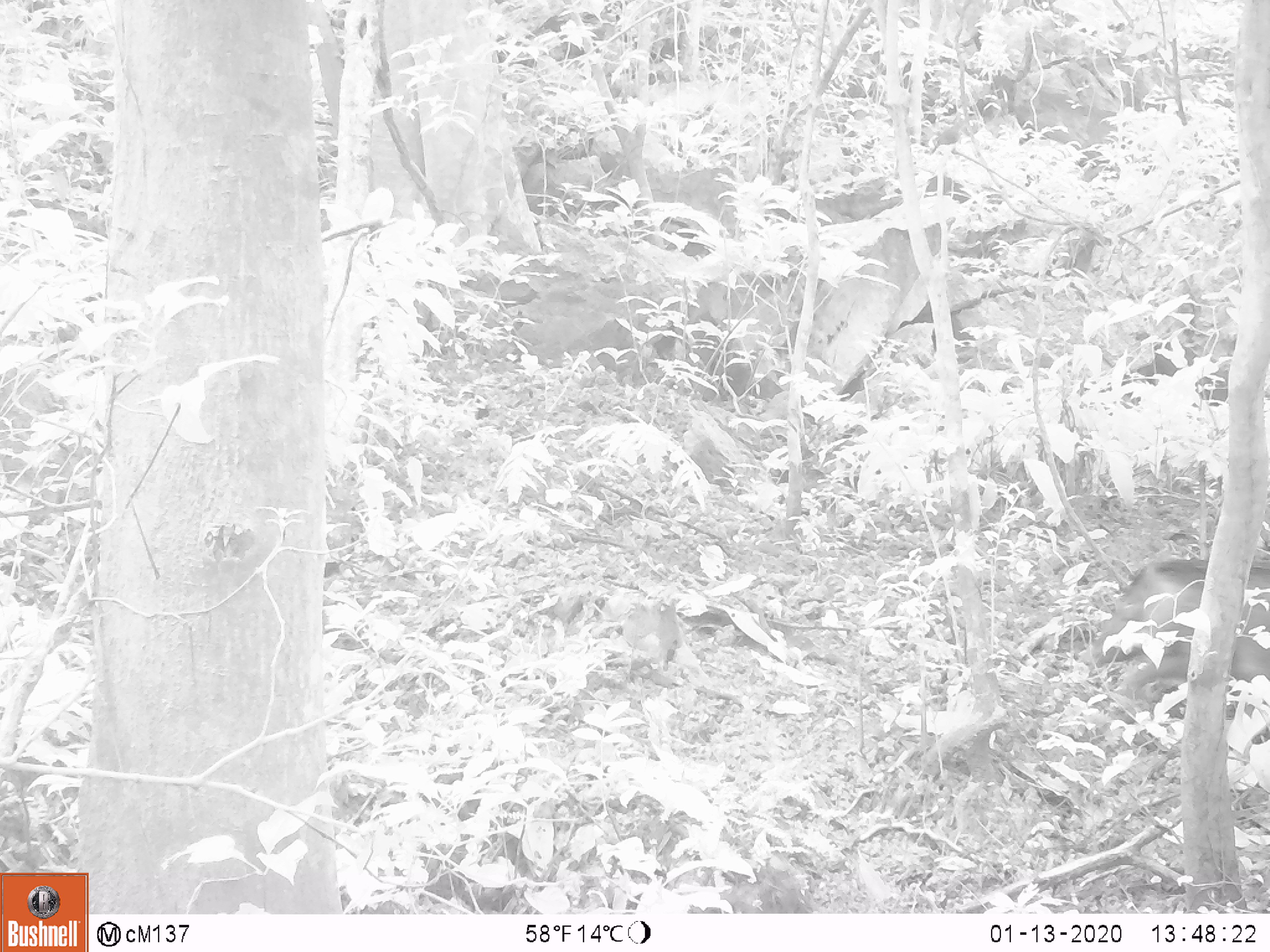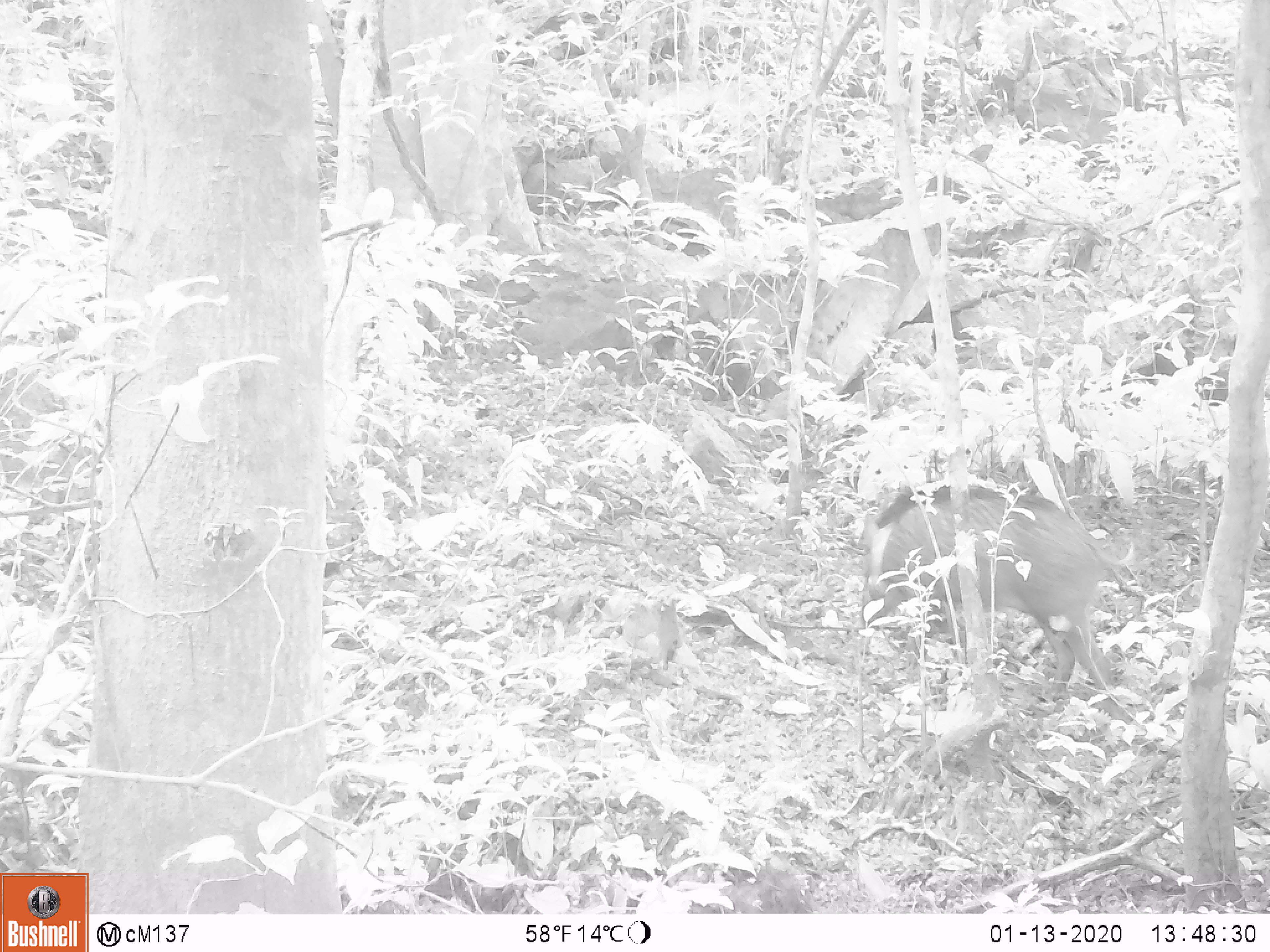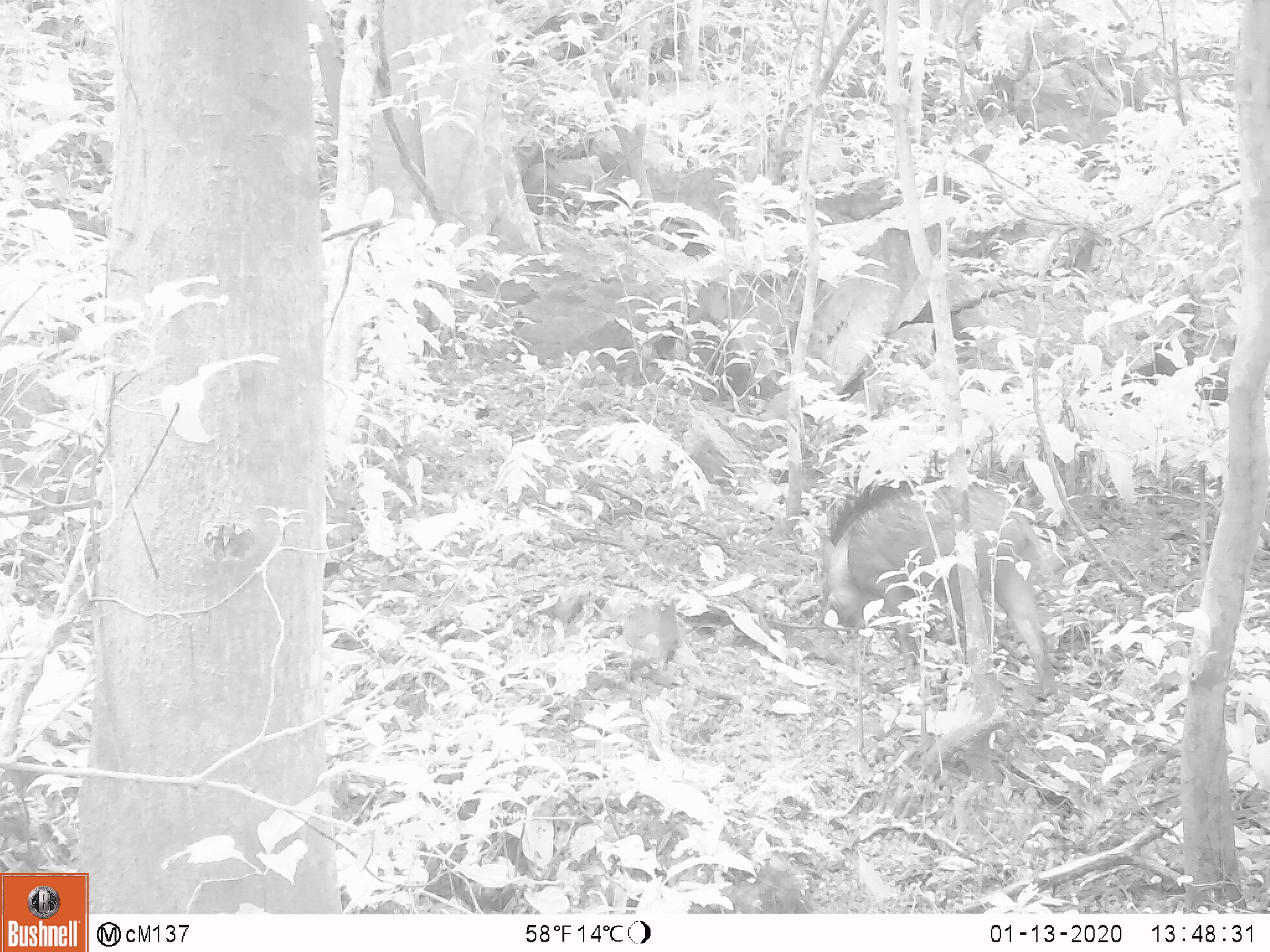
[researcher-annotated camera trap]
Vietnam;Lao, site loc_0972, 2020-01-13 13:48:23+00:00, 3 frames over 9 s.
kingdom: Animalia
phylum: Chordata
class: Mammalia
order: Artiodactyla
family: Suidae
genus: Sus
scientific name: Sus scrofa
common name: eurasian wild pig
Eurasian wild pig (Sus scrofa). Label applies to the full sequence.